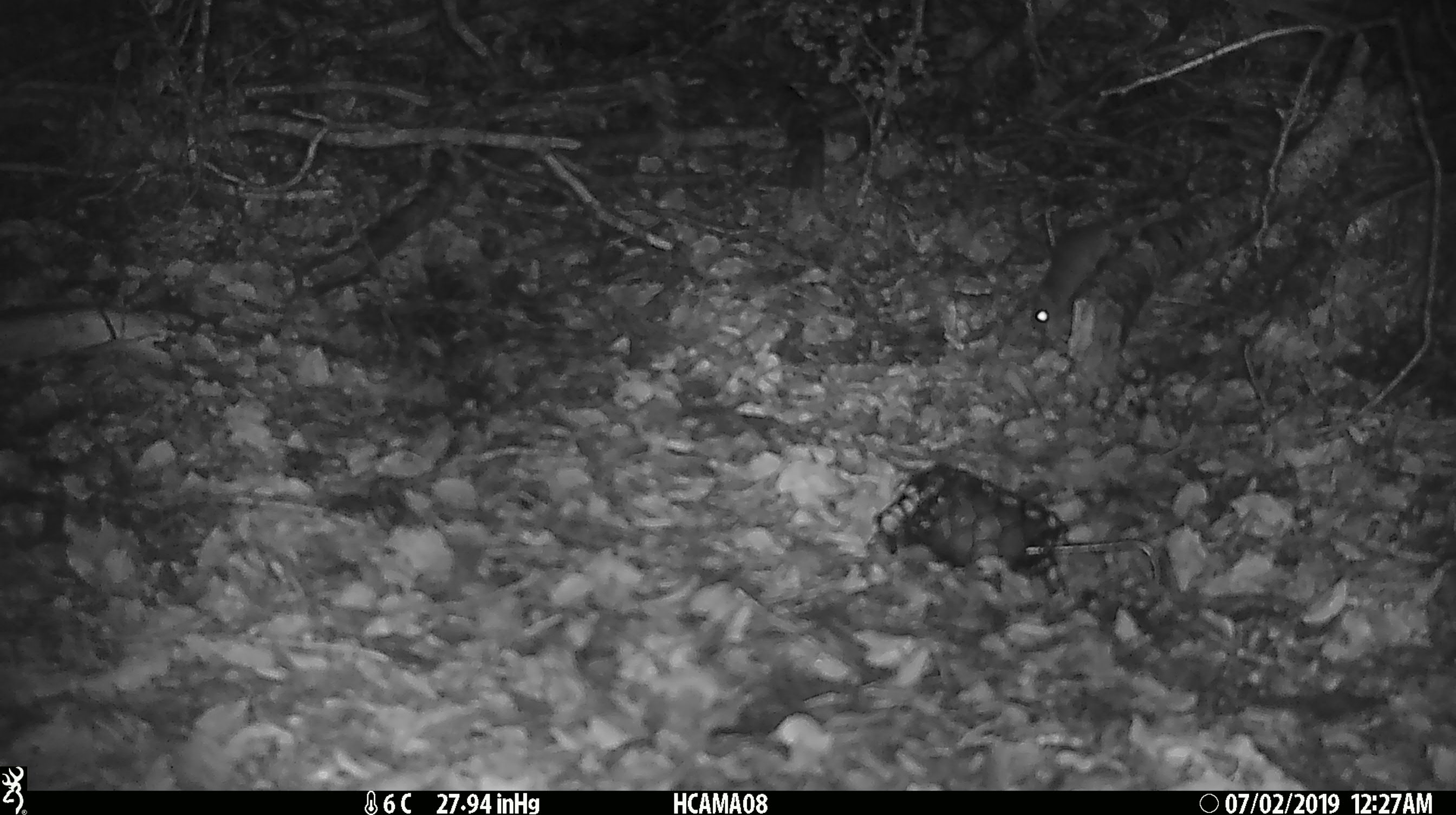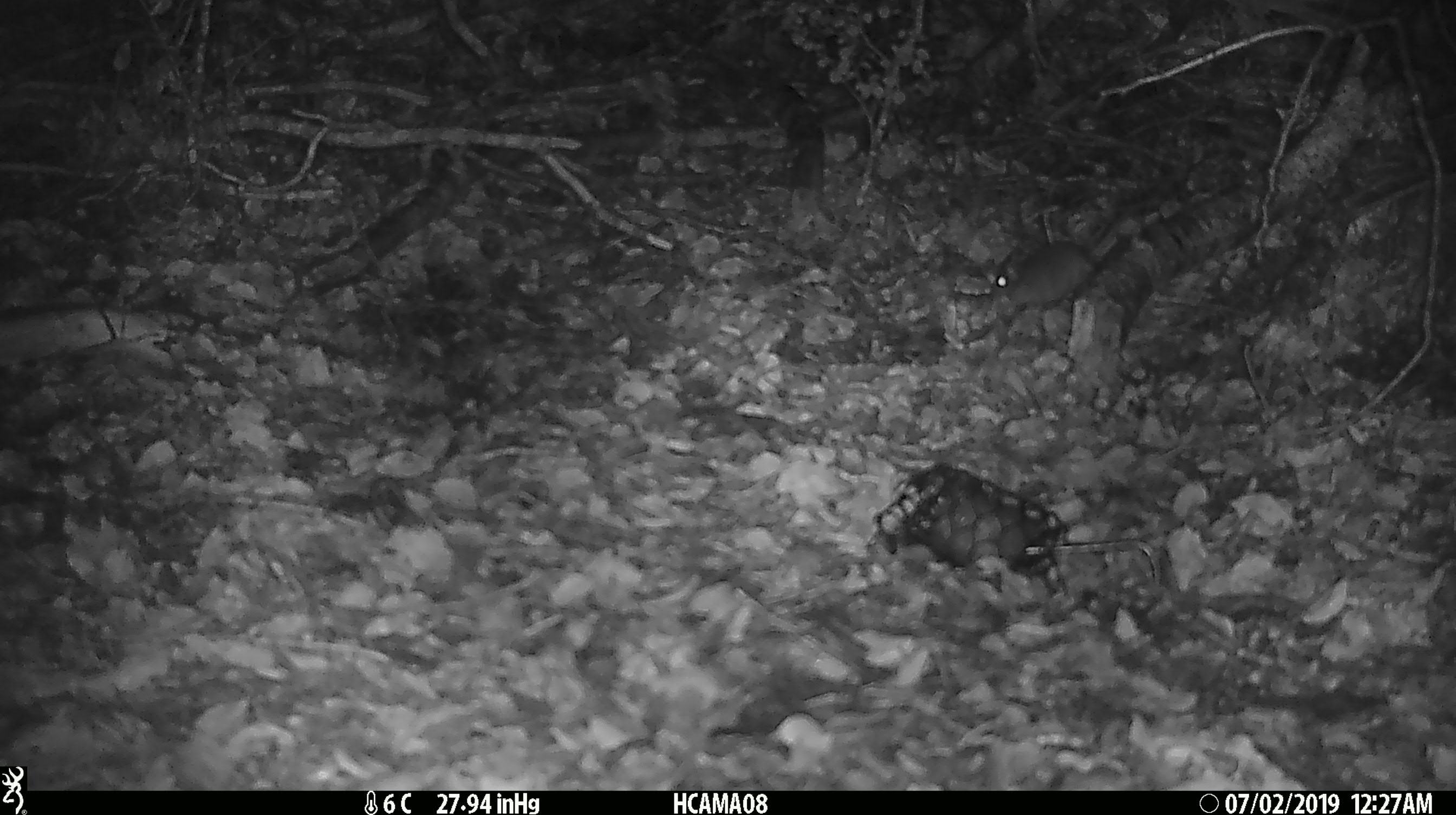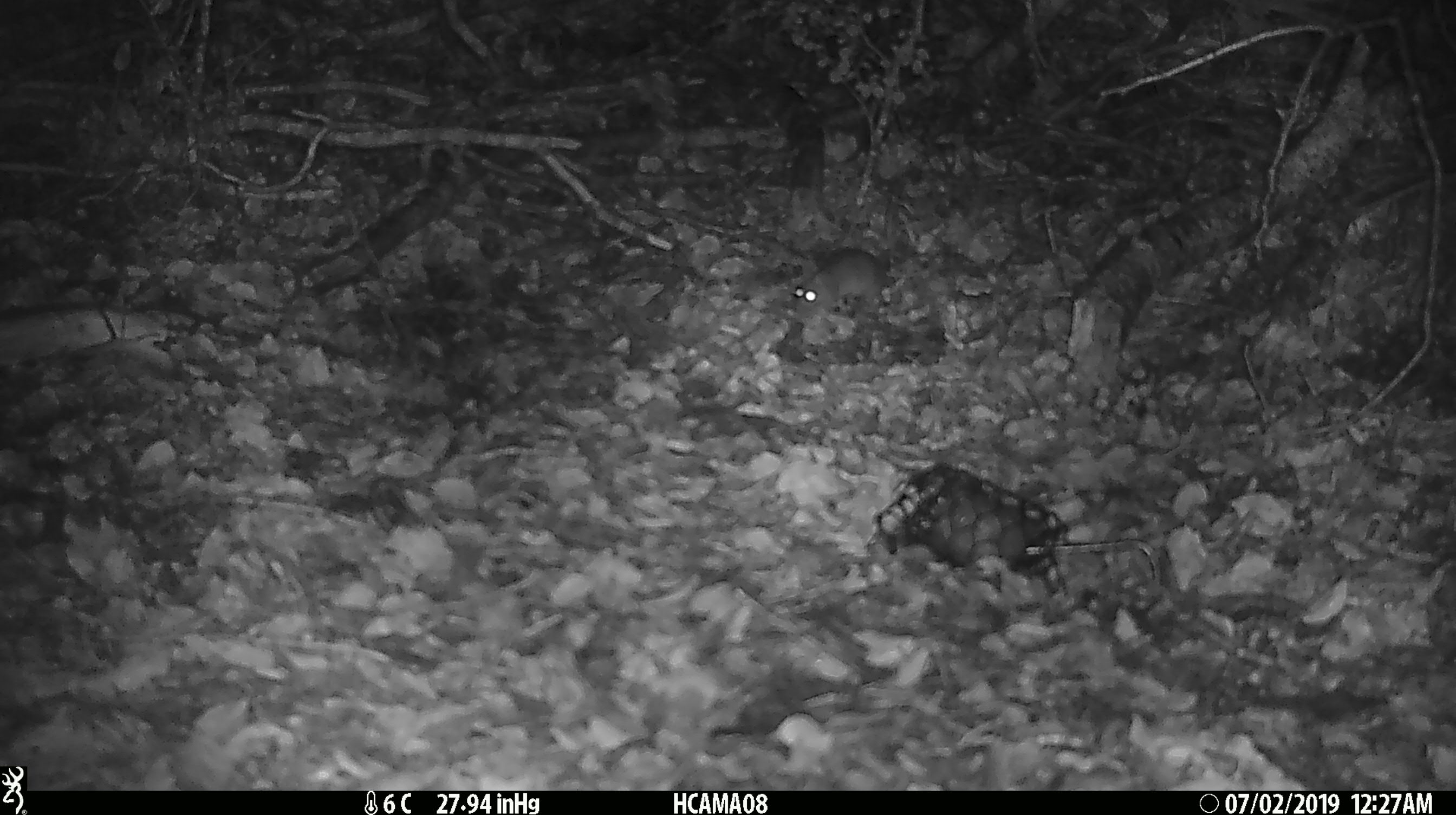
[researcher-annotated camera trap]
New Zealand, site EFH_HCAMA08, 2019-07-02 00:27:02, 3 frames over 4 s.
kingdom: Animalia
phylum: Chordata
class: Mammalia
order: Rodentia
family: Muridae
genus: Mus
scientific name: Mus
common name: mouse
Mouse (Mus).